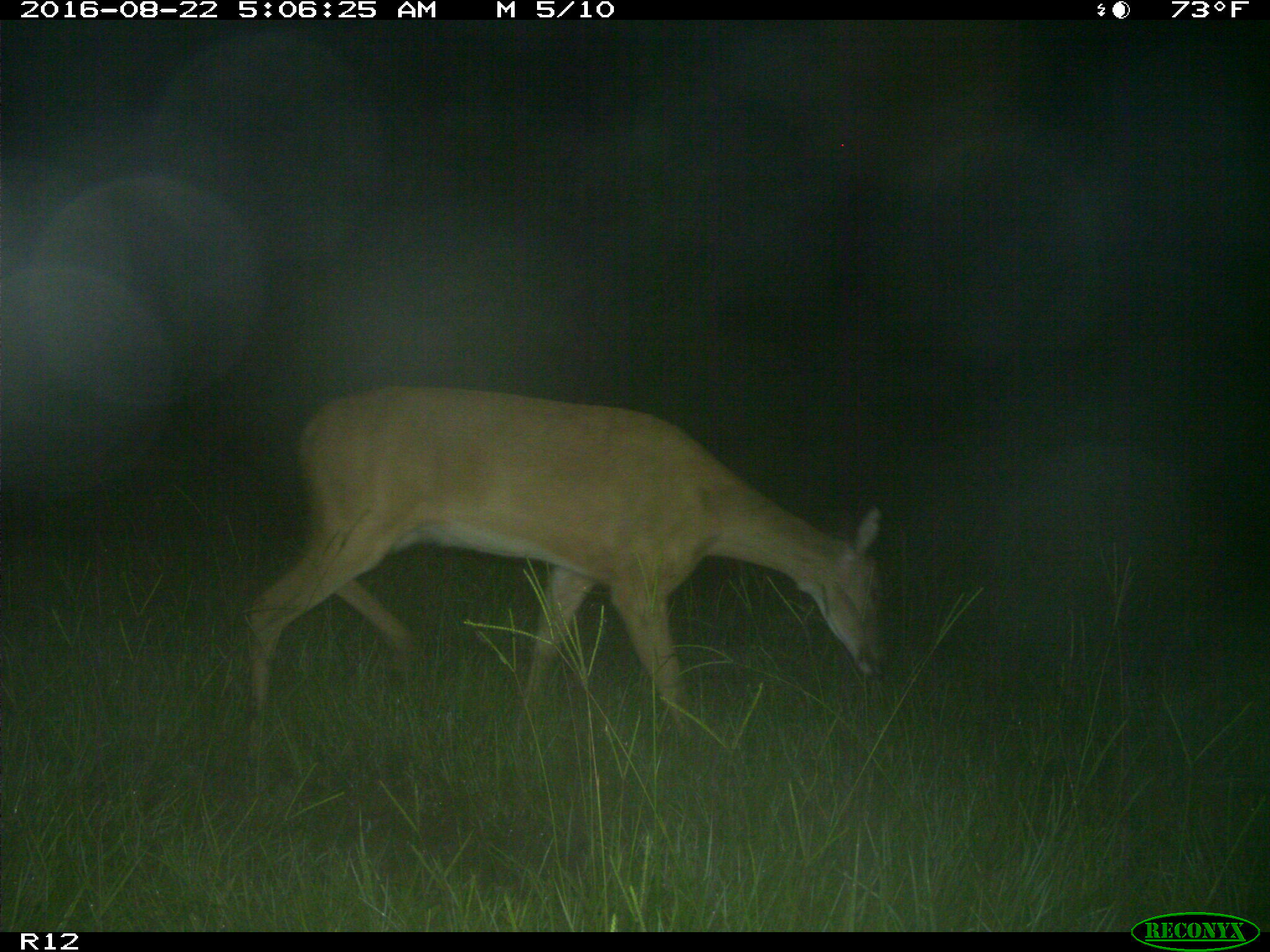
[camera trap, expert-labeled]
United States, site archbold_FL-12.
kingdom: Animalia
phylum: Chordata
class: Mammalia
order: Artiodactyla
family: Cervidae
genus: Odocoileus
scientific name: Odocoileus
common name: deer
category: unidentified deer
Unidentified deer (deer) (Odocoileus).